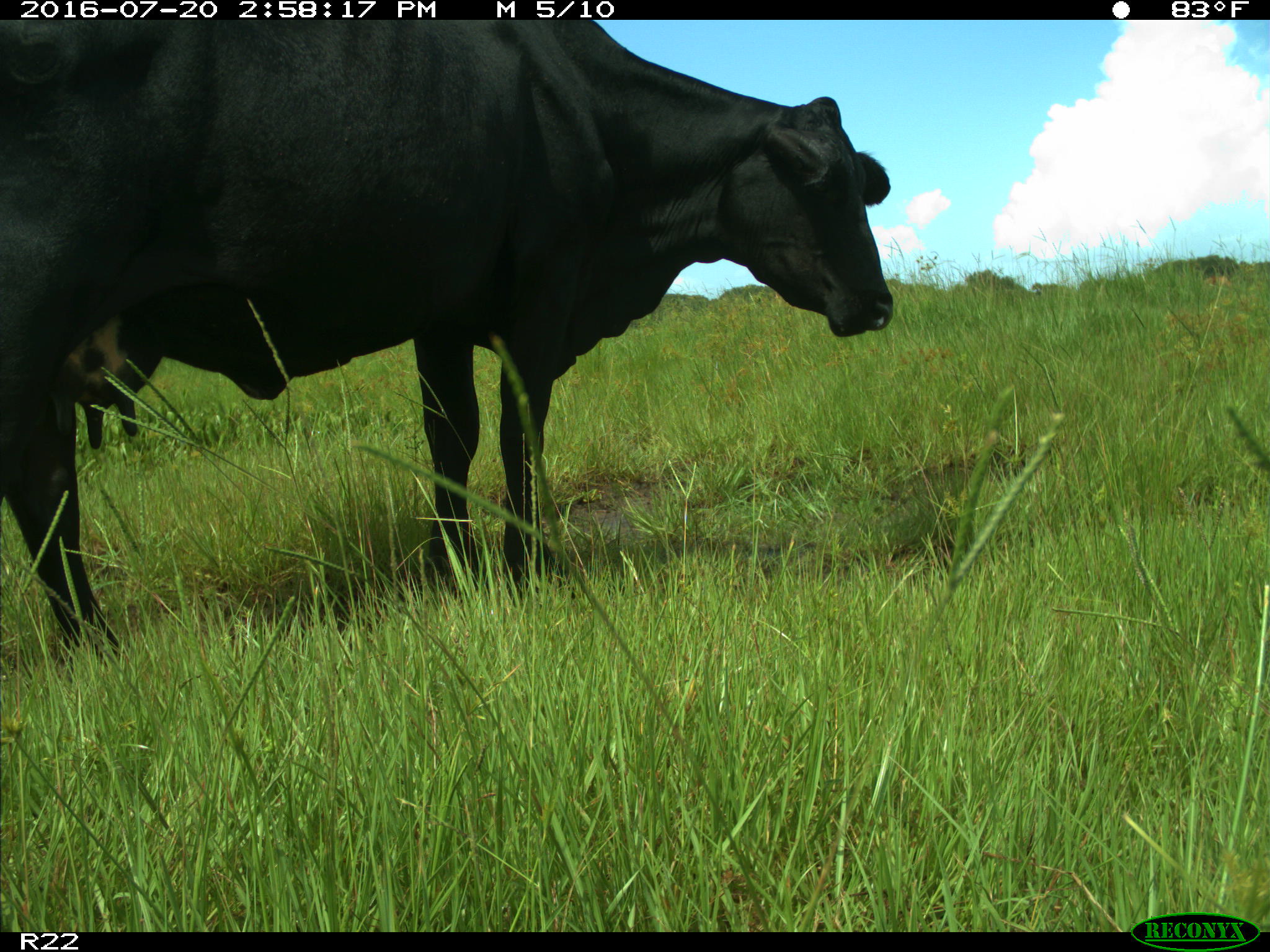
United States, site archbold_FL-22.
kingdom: Animalia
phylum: Chordata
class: Mammalia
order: Artiodactyla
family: Bovidae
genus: Bos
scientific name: Bos taurus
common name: domestic cow